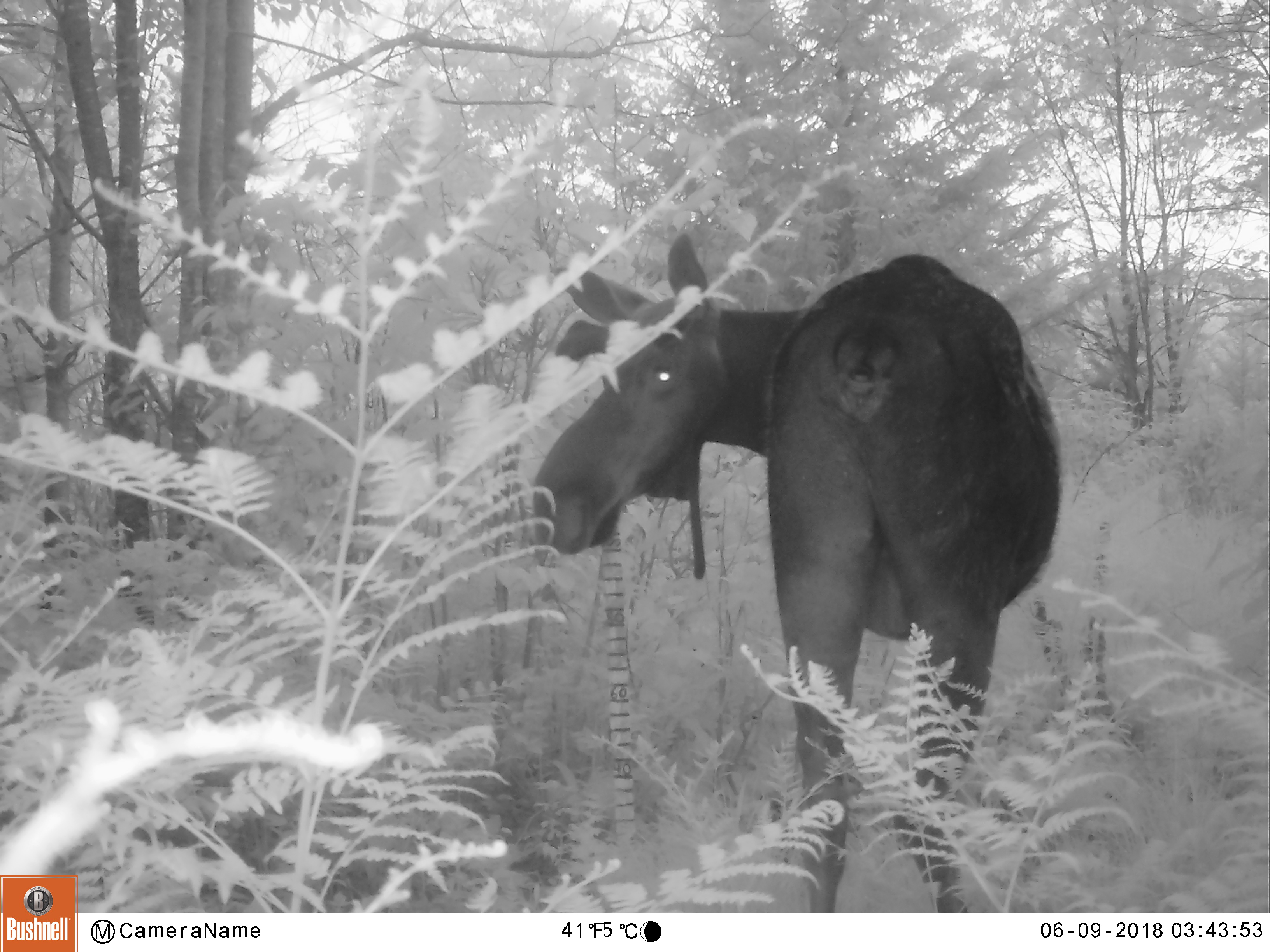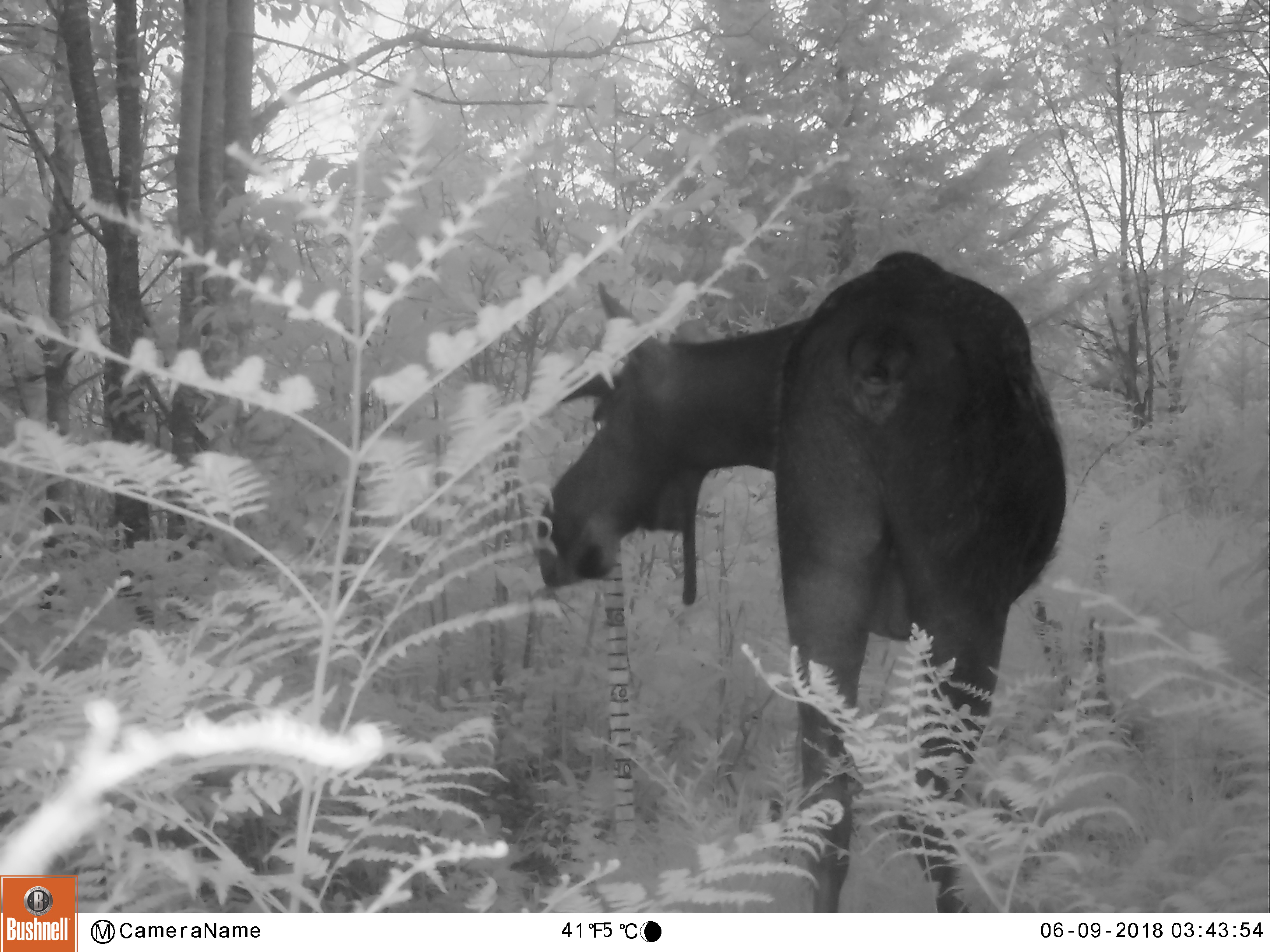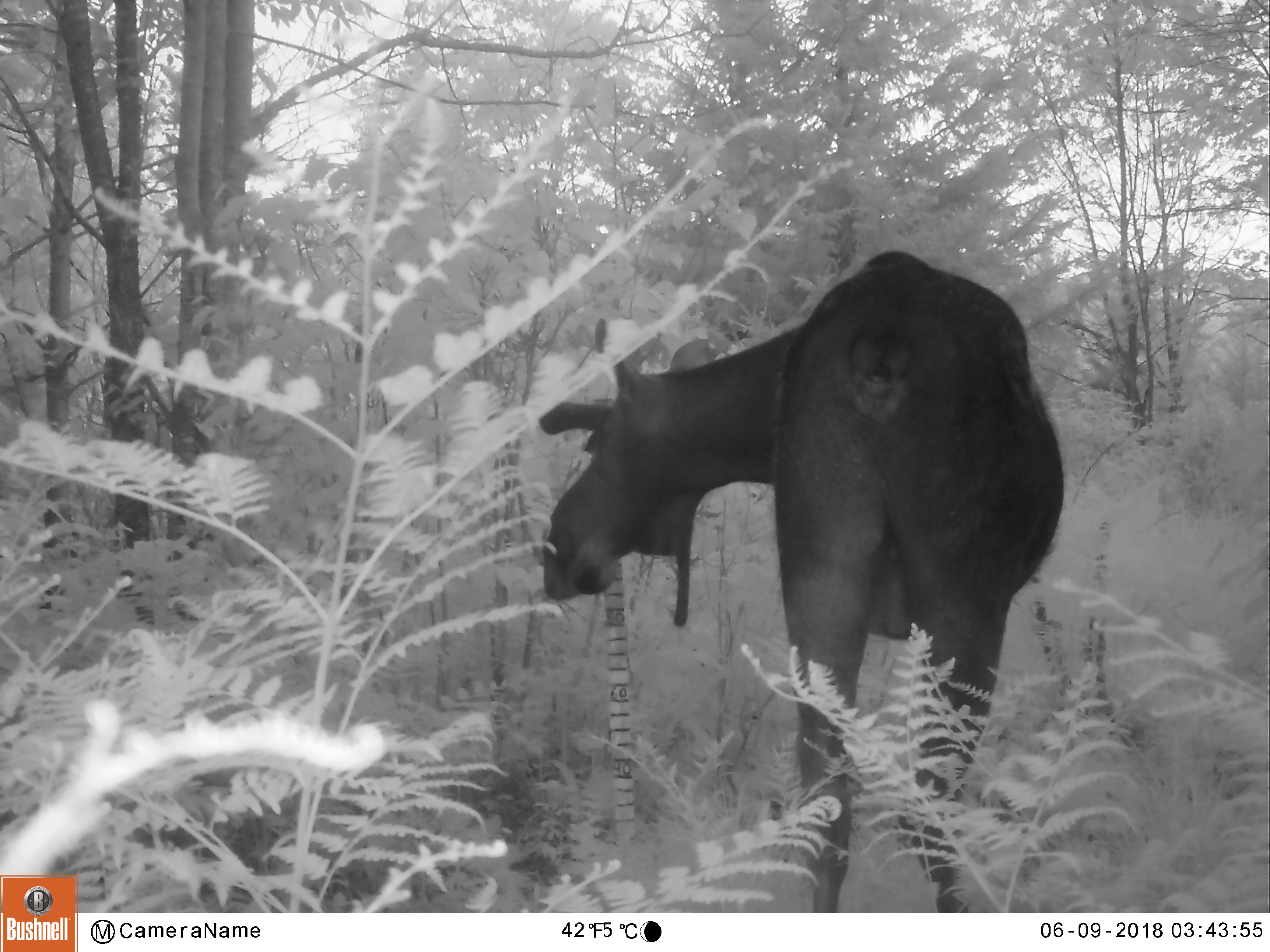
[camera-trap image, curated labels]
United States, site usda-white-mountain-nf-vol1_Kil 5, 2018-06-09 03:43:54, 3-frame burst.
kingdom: Animalia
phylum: Chordata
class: Mammalia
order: Artiodactyla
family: Cervidae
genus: Alces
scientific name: Alces alces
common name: moose